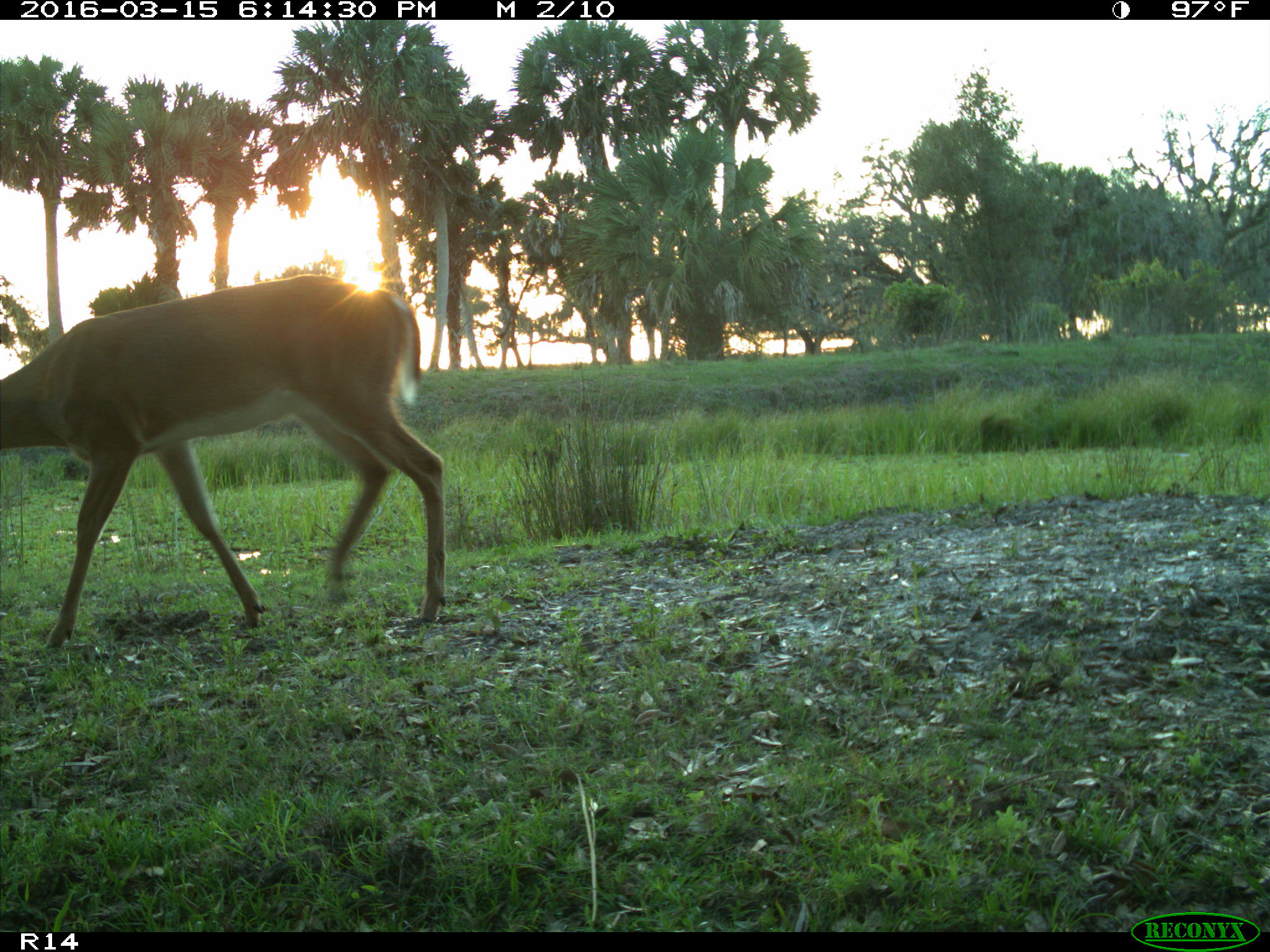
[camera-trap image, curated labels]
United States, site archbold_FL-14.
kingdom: Animalia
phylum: Chordata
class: Mammalia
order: Artiodactyla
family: Cervidae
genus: Odocoileus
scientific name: Odocoileus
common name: deer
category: unidentified deer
Unidentified deer (deer) (Odocoileus).